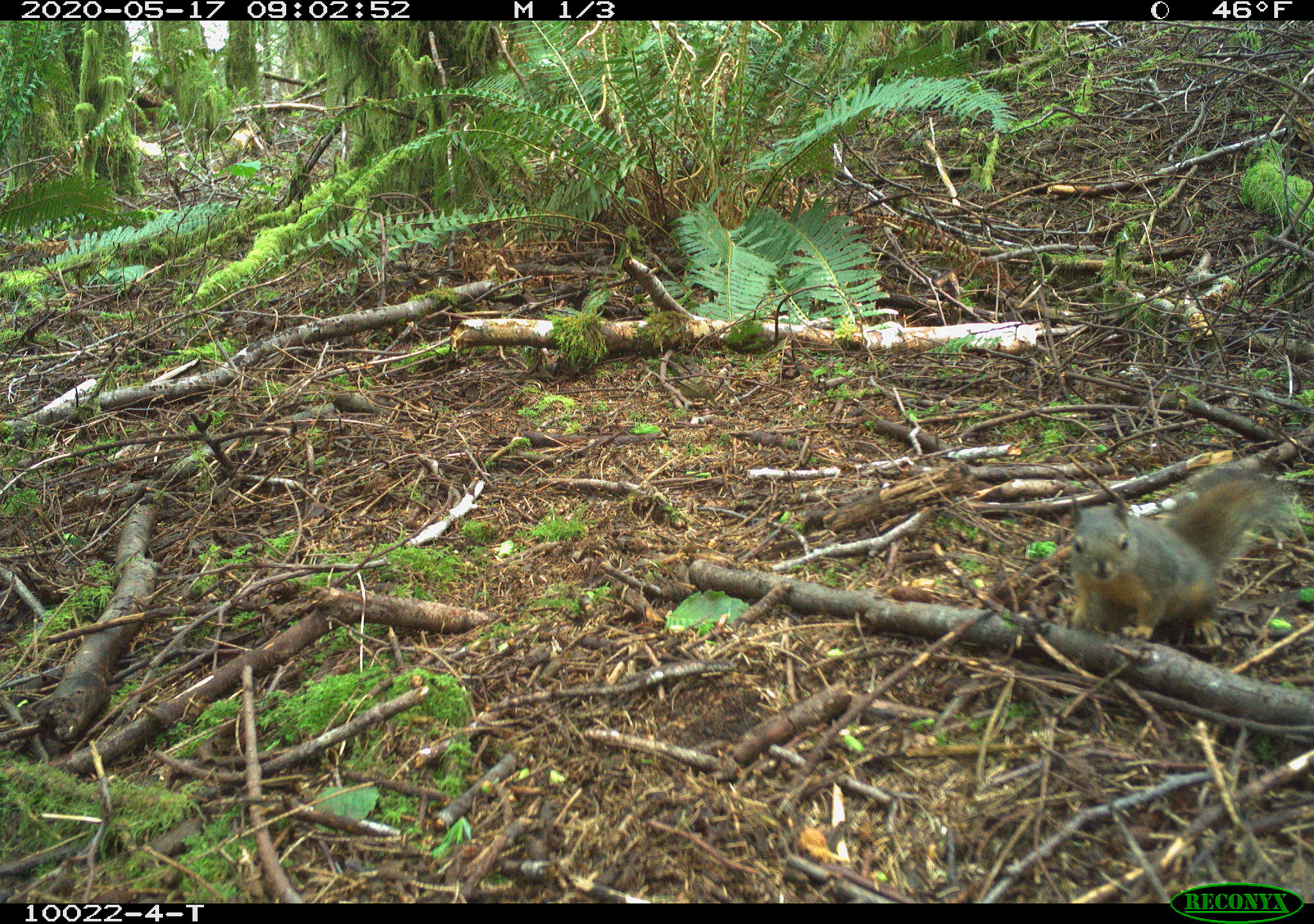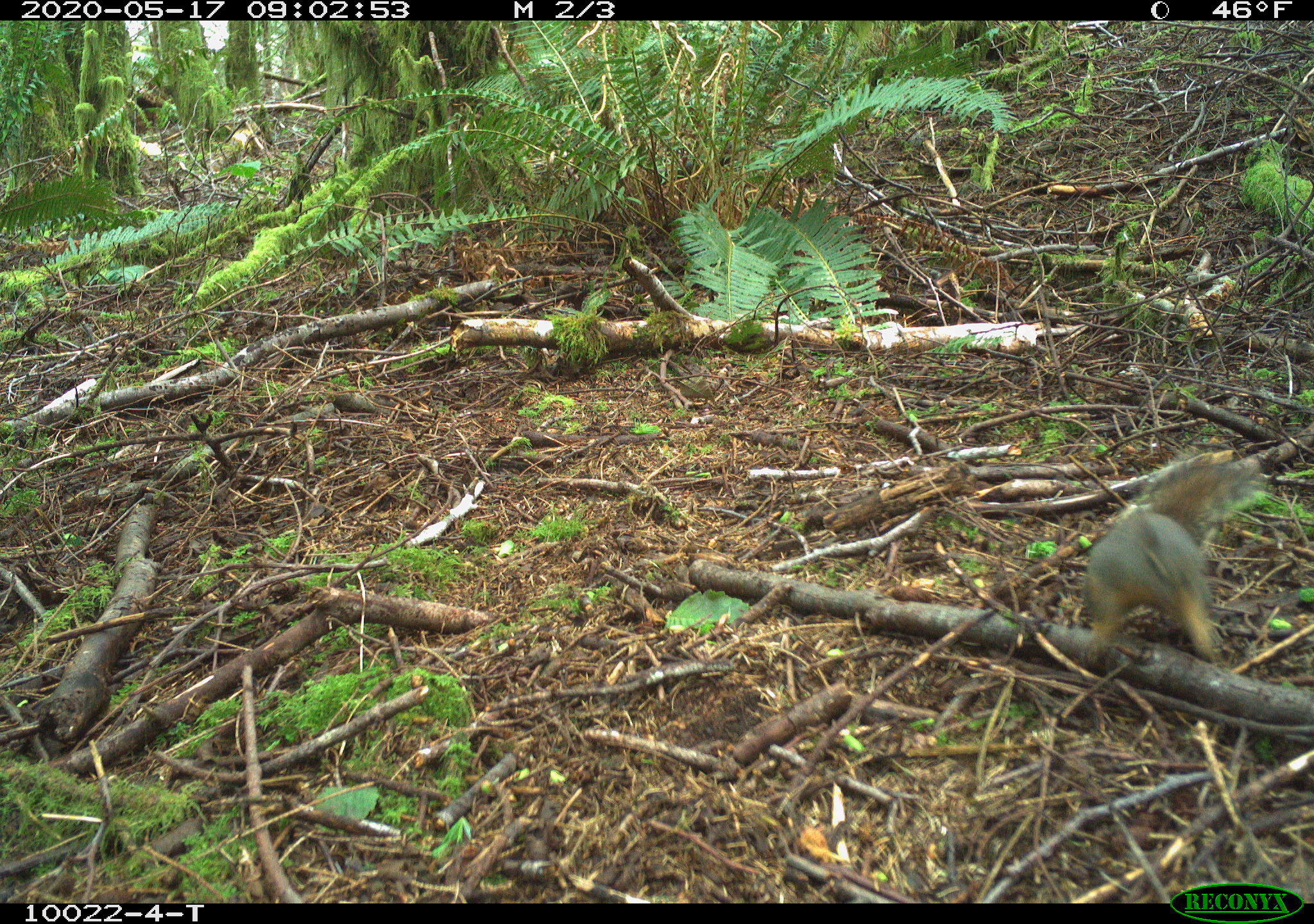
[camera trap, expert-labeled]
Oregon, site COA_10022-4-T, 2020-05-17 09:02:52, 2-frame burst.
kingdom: Animalia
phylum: Chordata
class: Mammalia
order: Rodentia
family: Sciuridae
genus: Tamiasciurus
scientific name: Tamiasciurus douglasii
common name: douglas squirrel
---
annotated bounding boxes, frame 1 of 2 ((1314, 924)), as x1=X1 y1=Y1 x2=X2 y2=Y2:
douglas squirrel: x1=1060 y1=467 x2=1287 y2=648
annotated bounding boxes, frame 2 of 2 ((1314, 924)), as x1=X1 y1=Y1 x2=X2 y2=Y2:
douglas squirrel: x1=1082 y1=442 x2=1271 y2=651